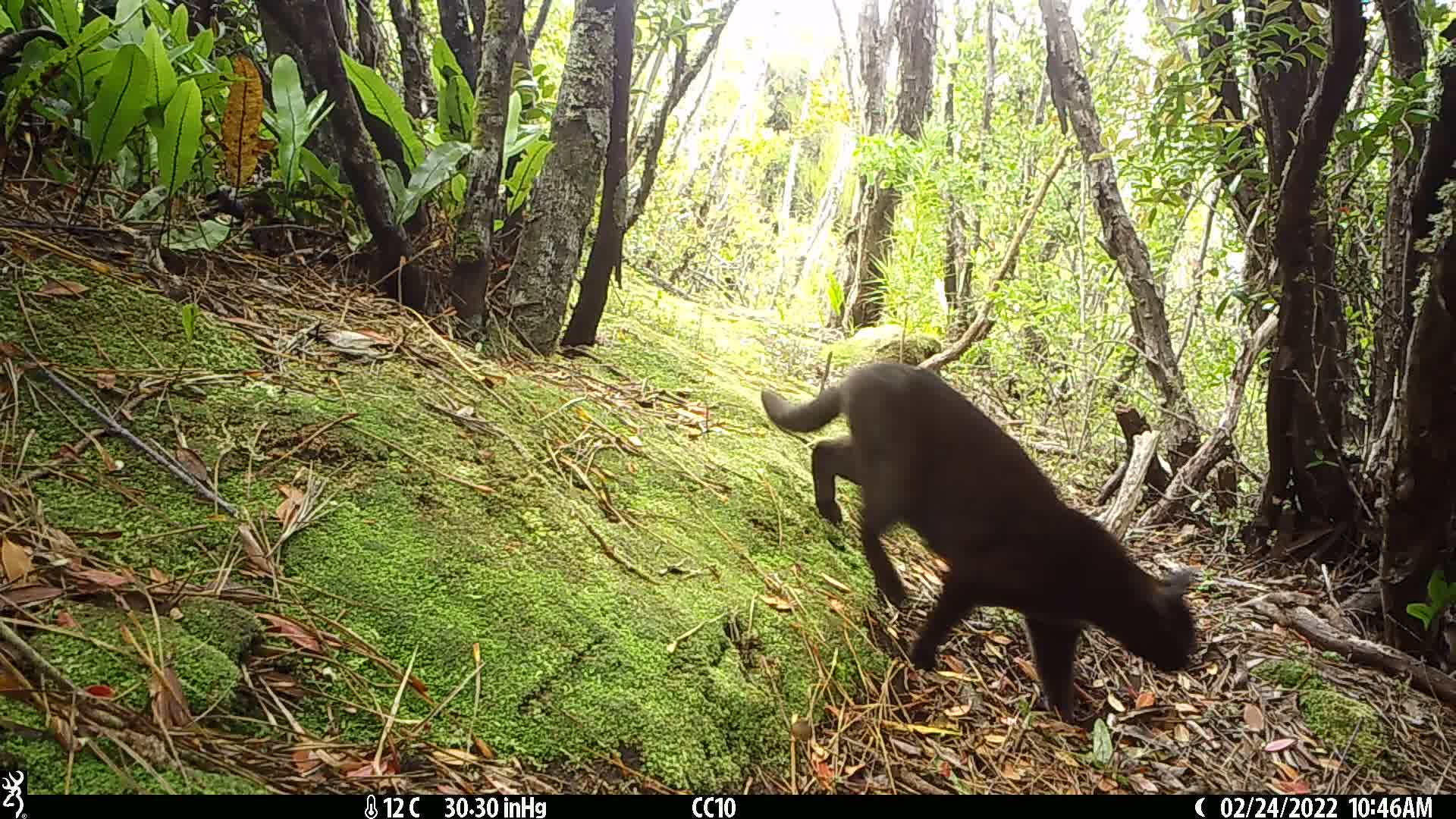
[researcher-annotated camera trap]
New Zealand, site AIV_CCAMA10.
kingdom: Animalia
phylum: Chordata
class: Mammalia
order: Carnivora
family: Felidae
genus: Felis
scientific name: Felis catus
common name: domestic cat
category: cat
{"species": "cat (domestic cat) (Felis catus)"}